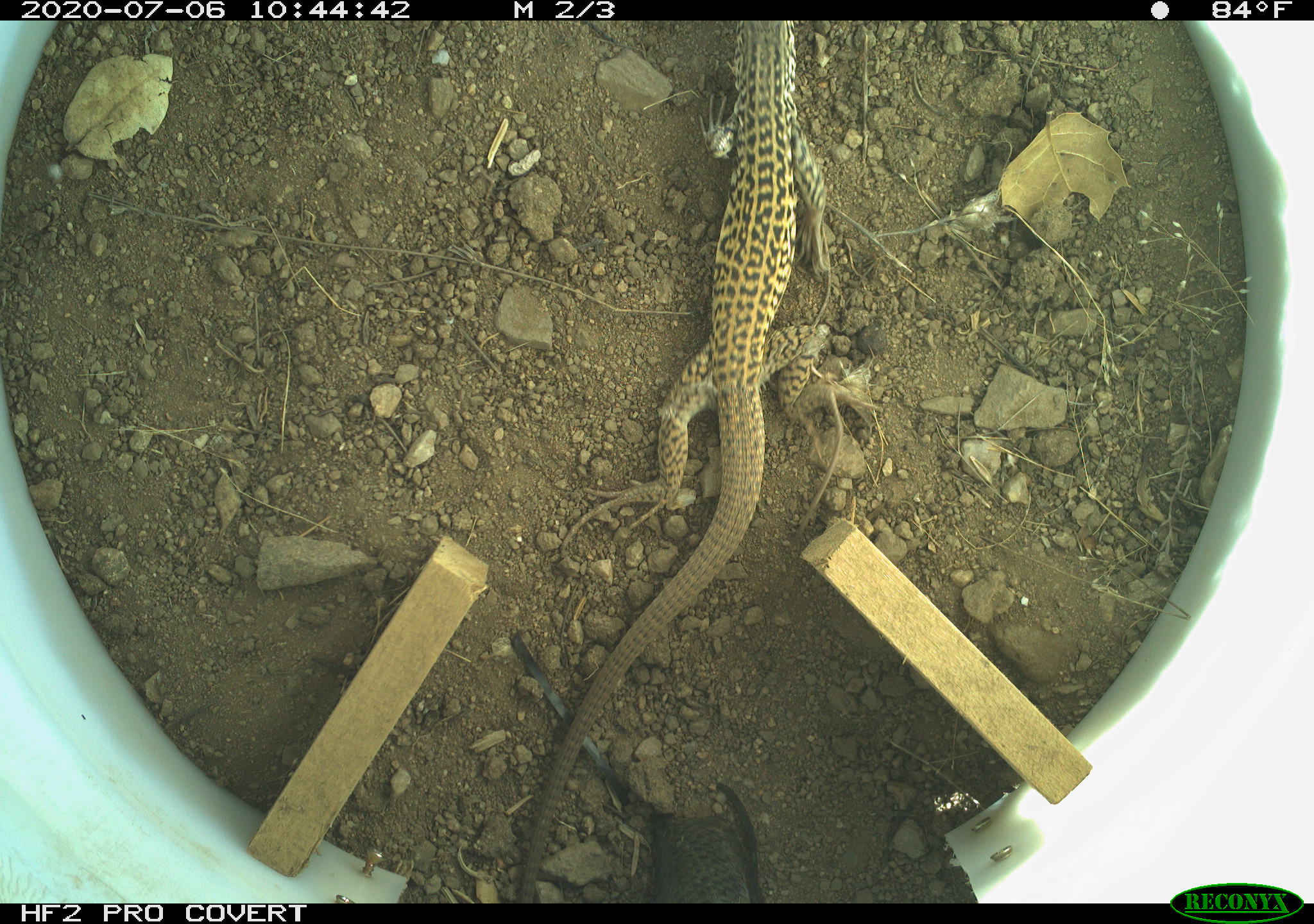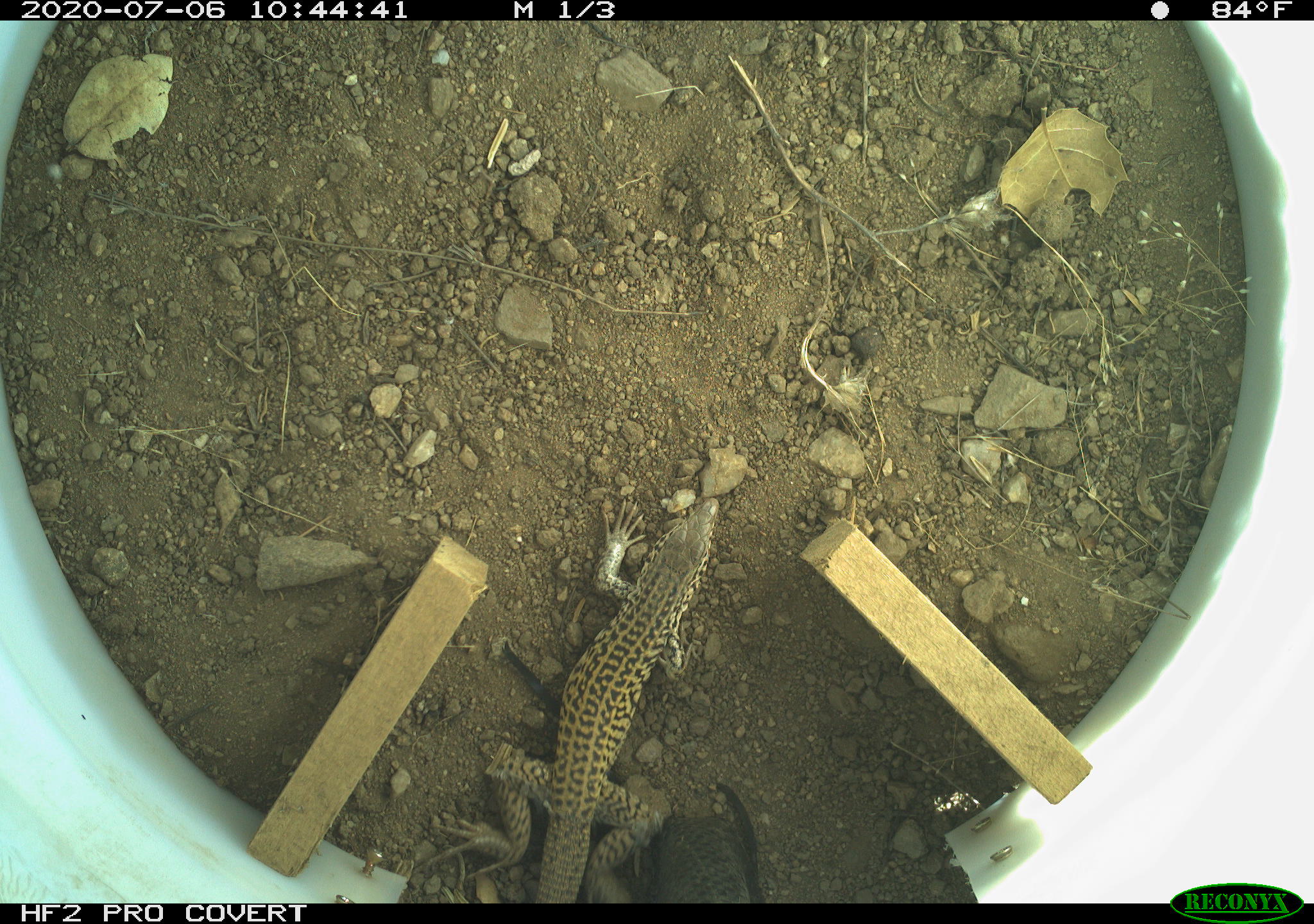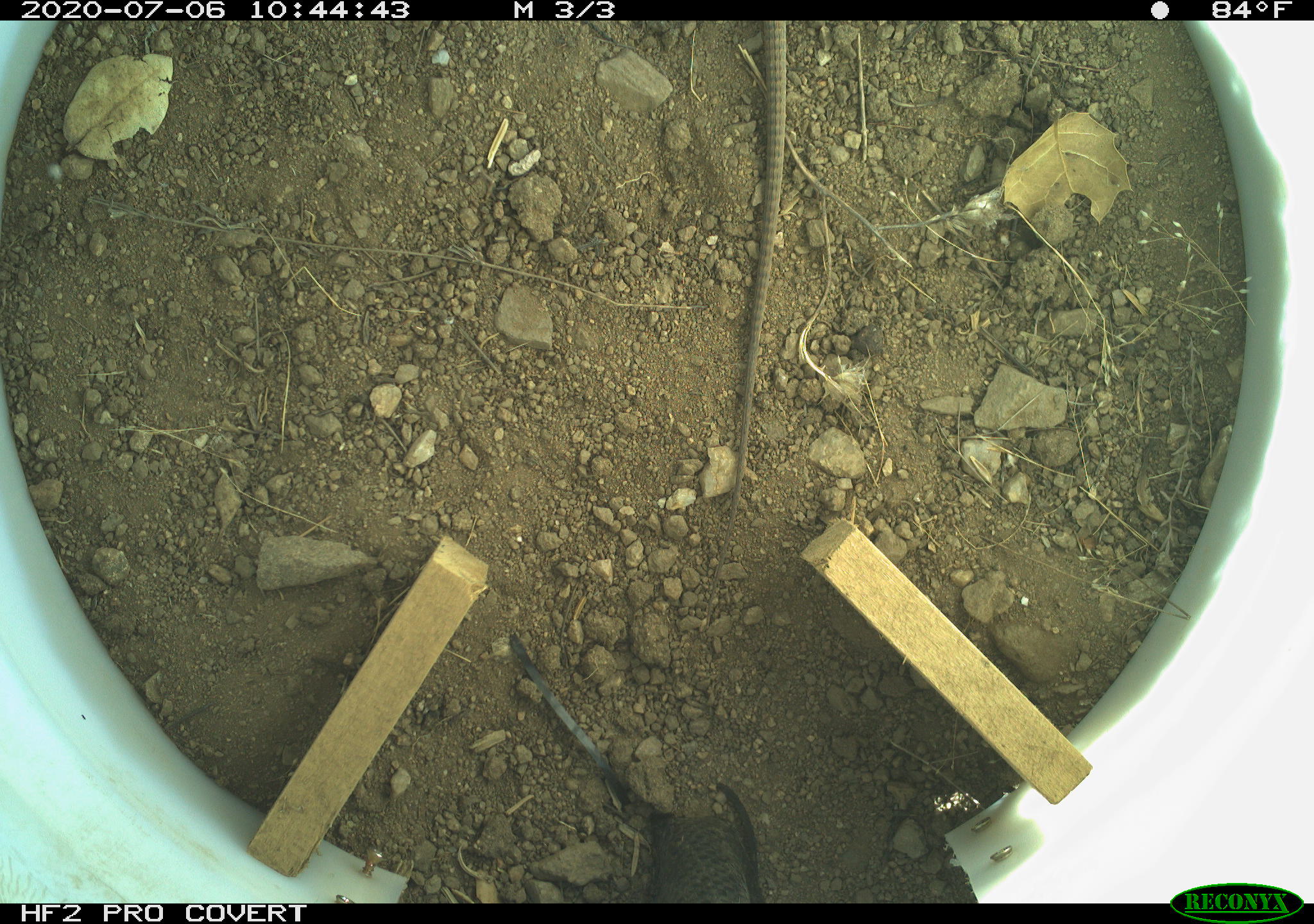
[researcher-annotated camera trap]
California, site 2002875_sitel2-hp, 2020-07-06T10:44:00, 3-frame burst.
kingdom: Animalia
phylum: Chordata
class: Reptilia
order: Squamata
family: Teiidae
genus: Aspidoscelis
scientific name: Aspidoscelis tigris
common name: western whiptail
Western whiptail (Aspidoscelis tigris).